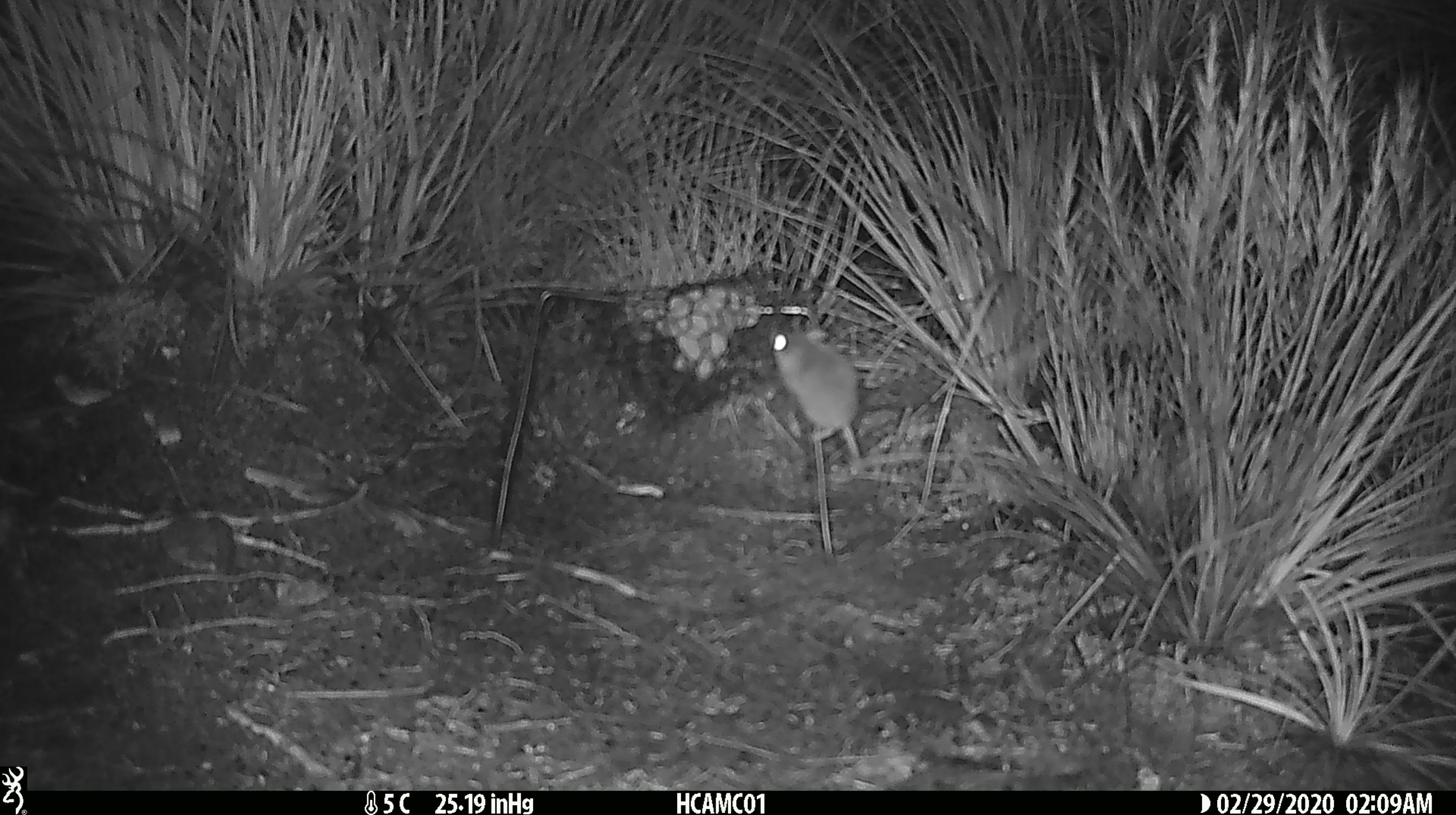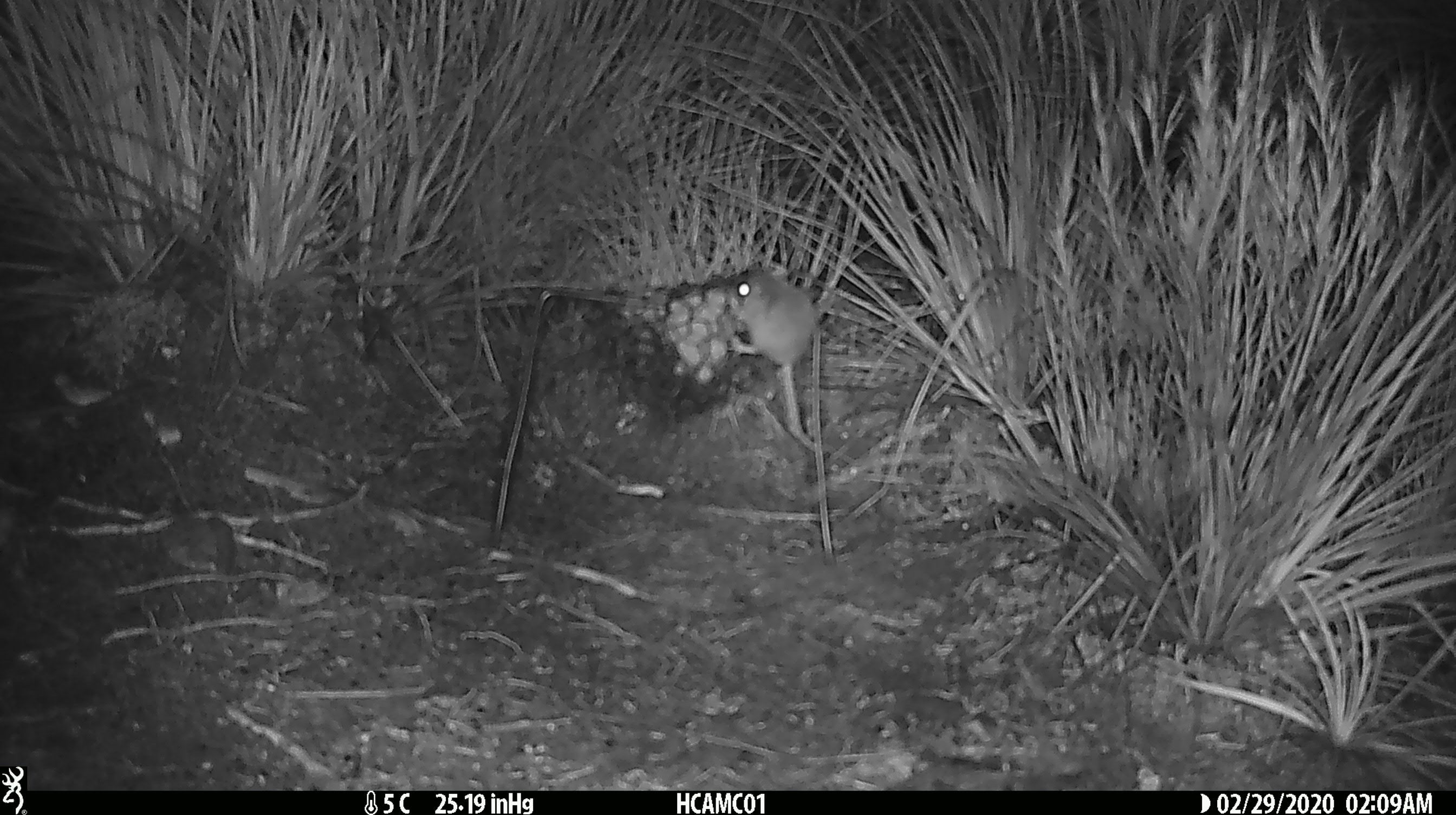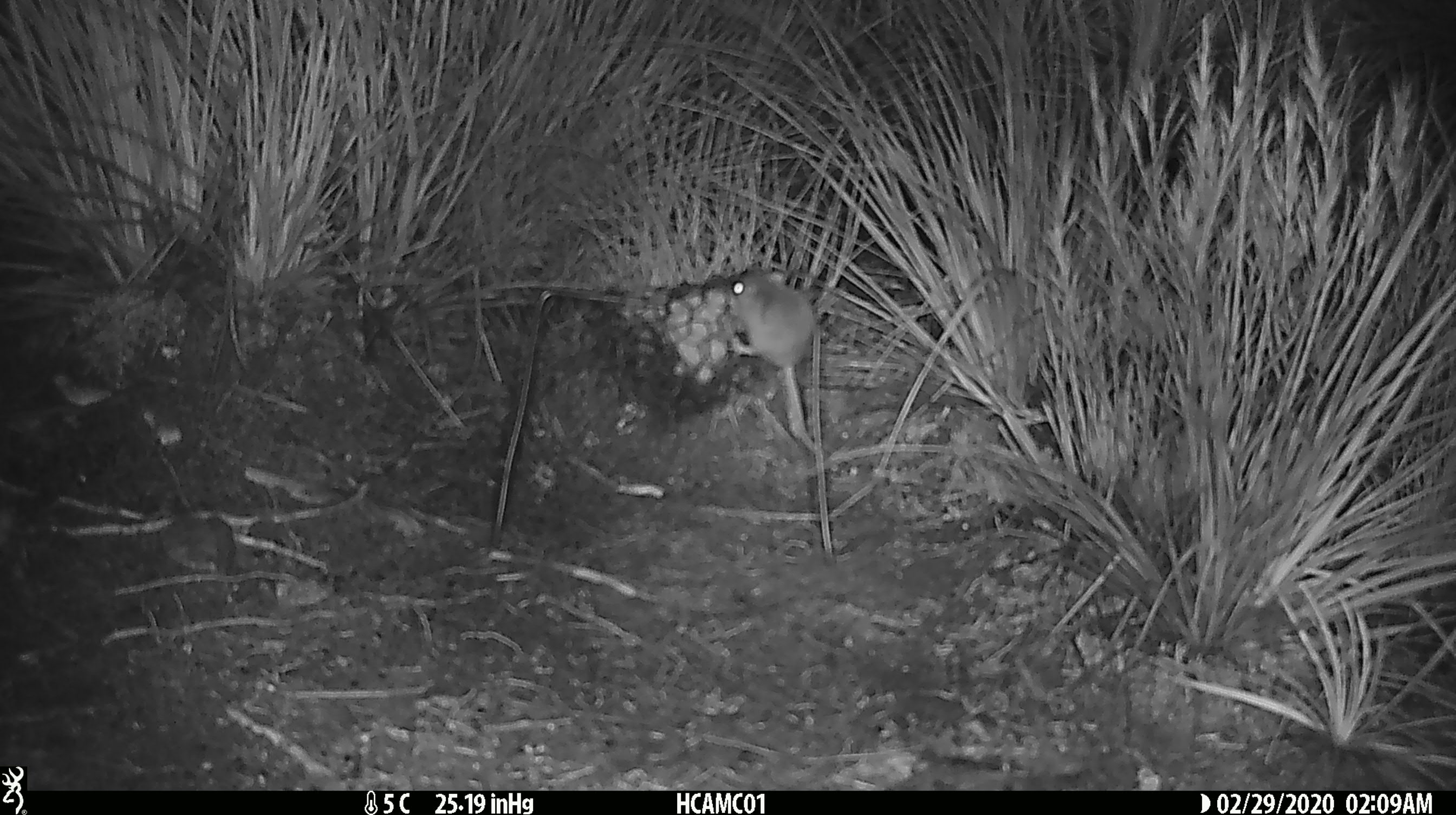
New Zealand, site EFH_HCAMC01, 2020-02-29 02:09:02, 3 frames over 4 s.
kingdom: Animalia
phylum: Chordata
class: Mammalia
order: Rodentia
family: Muridae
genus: Mus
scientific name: Mus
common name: mouse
Mouse (Mus).